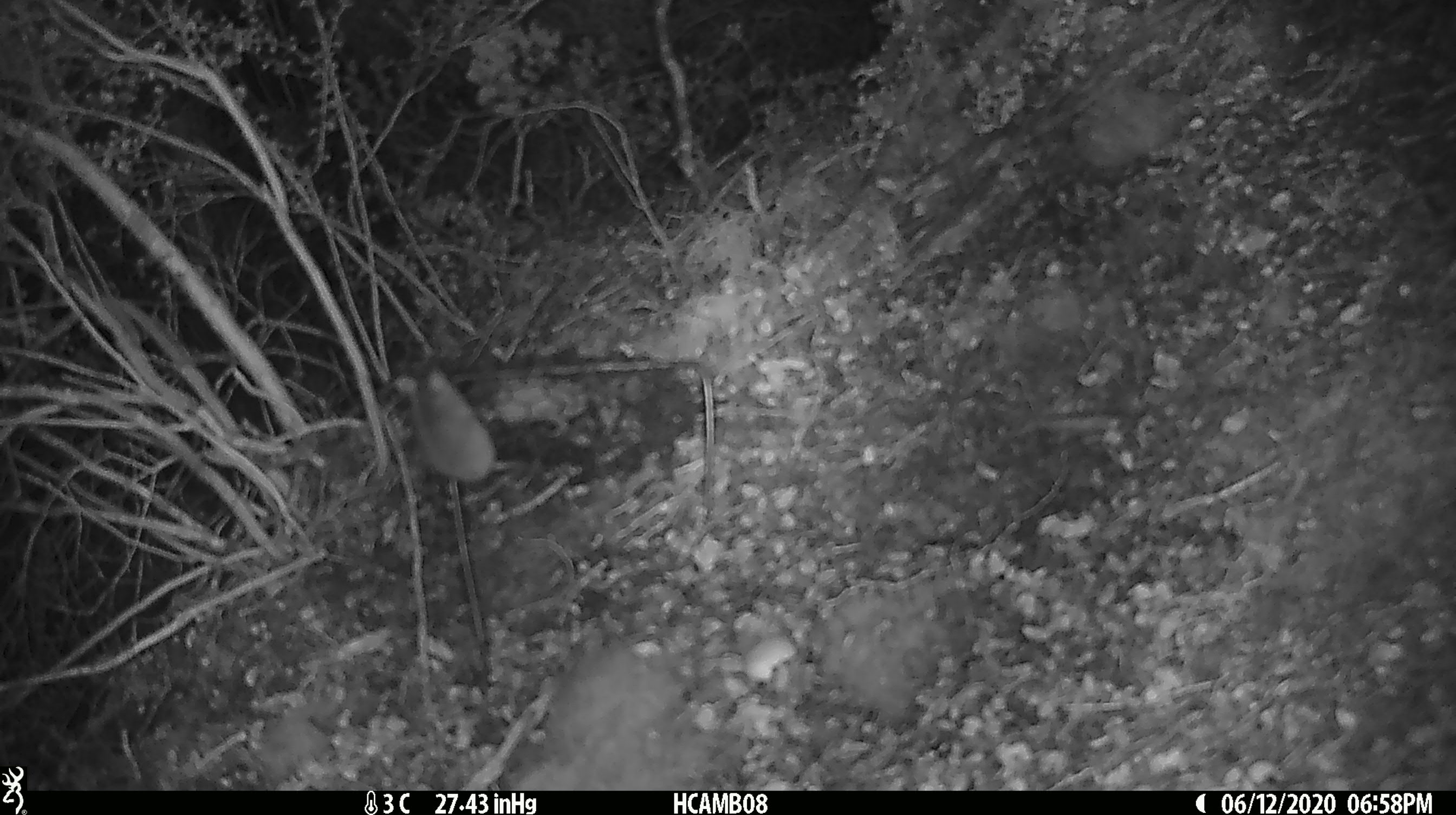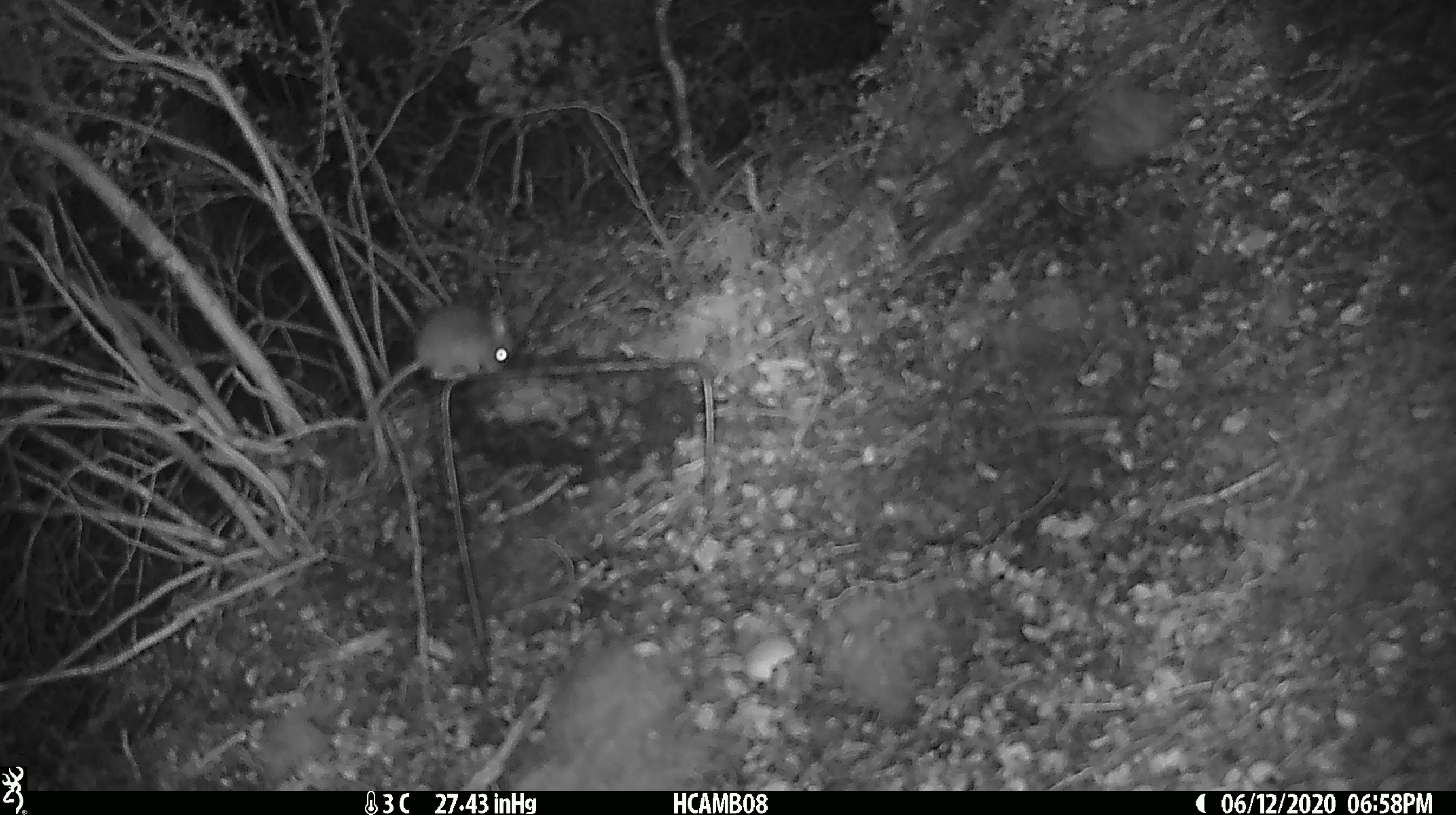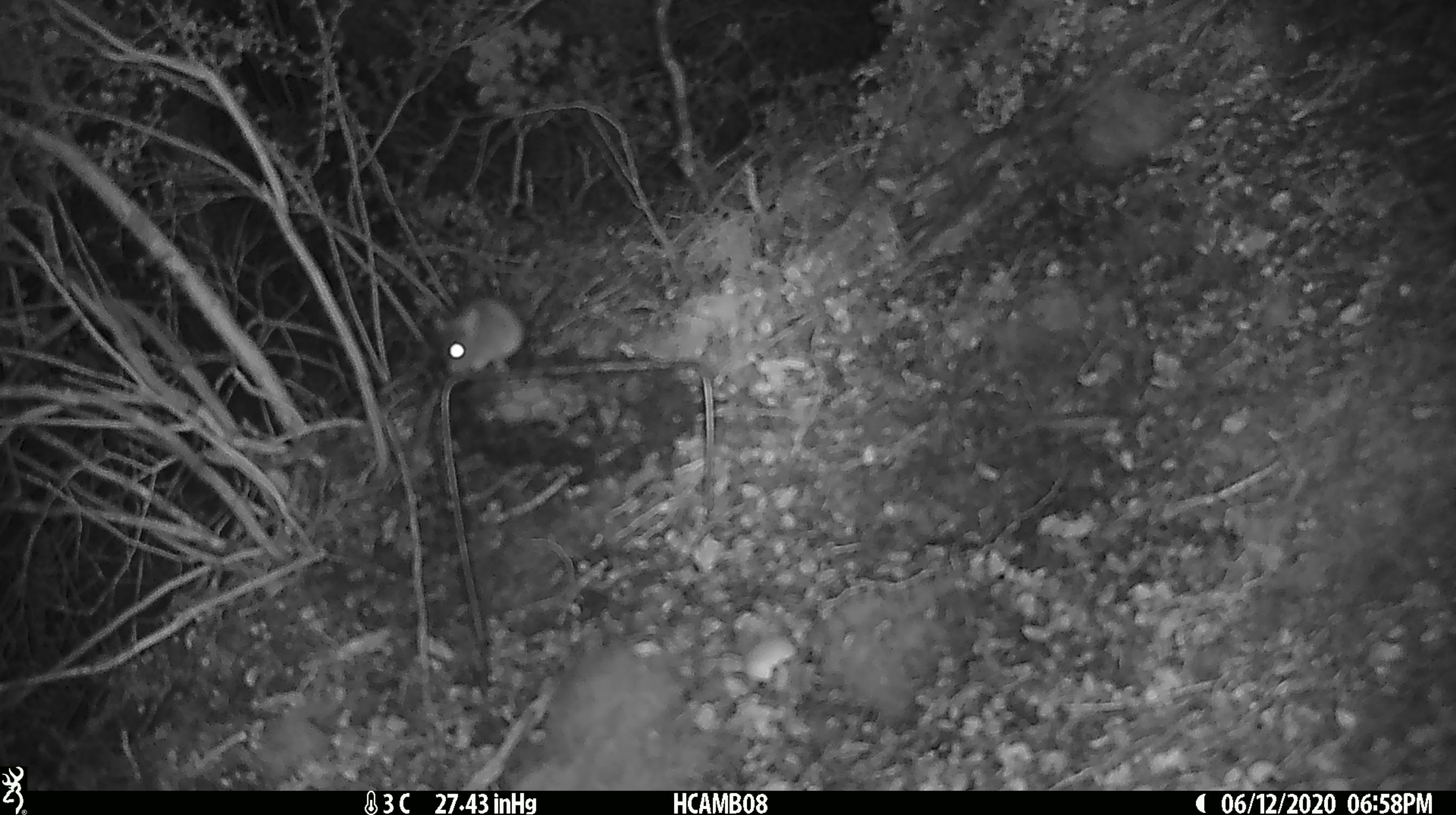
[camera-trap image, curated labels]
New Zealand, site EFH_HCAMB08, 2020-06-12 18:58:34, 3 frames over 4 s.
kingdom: Animalia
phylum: Chordata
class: Mammalia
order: Rodentia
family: Muridae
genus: Mus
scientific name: Mus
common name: mouse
Mouse (Mus).